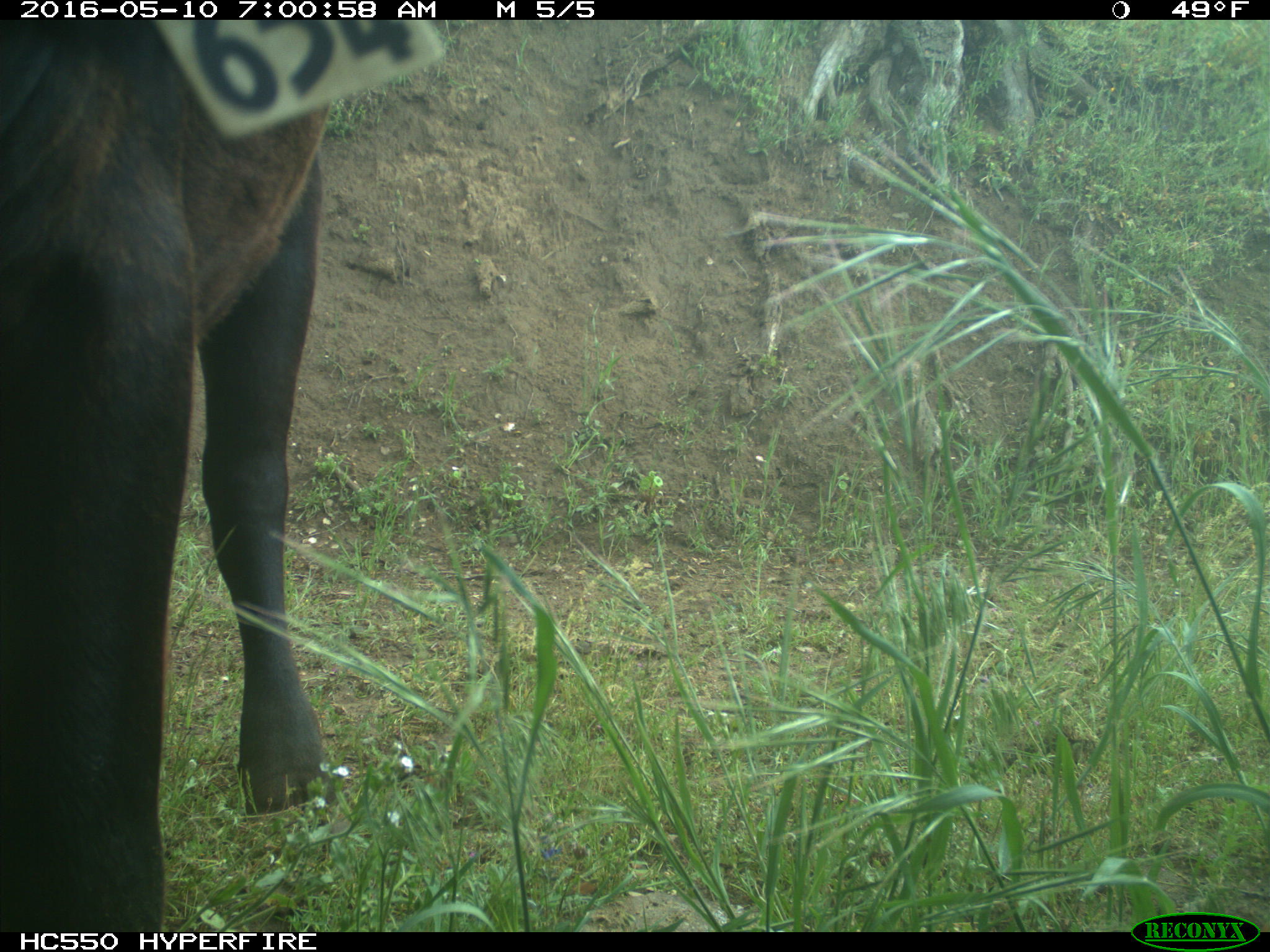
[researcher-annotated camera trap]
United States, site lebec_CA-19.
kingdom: Animalia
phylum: Chordata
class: Mammalia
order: Artiodactyla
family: Bovidae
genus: Bos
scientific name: Bos taurus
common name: domestic cow